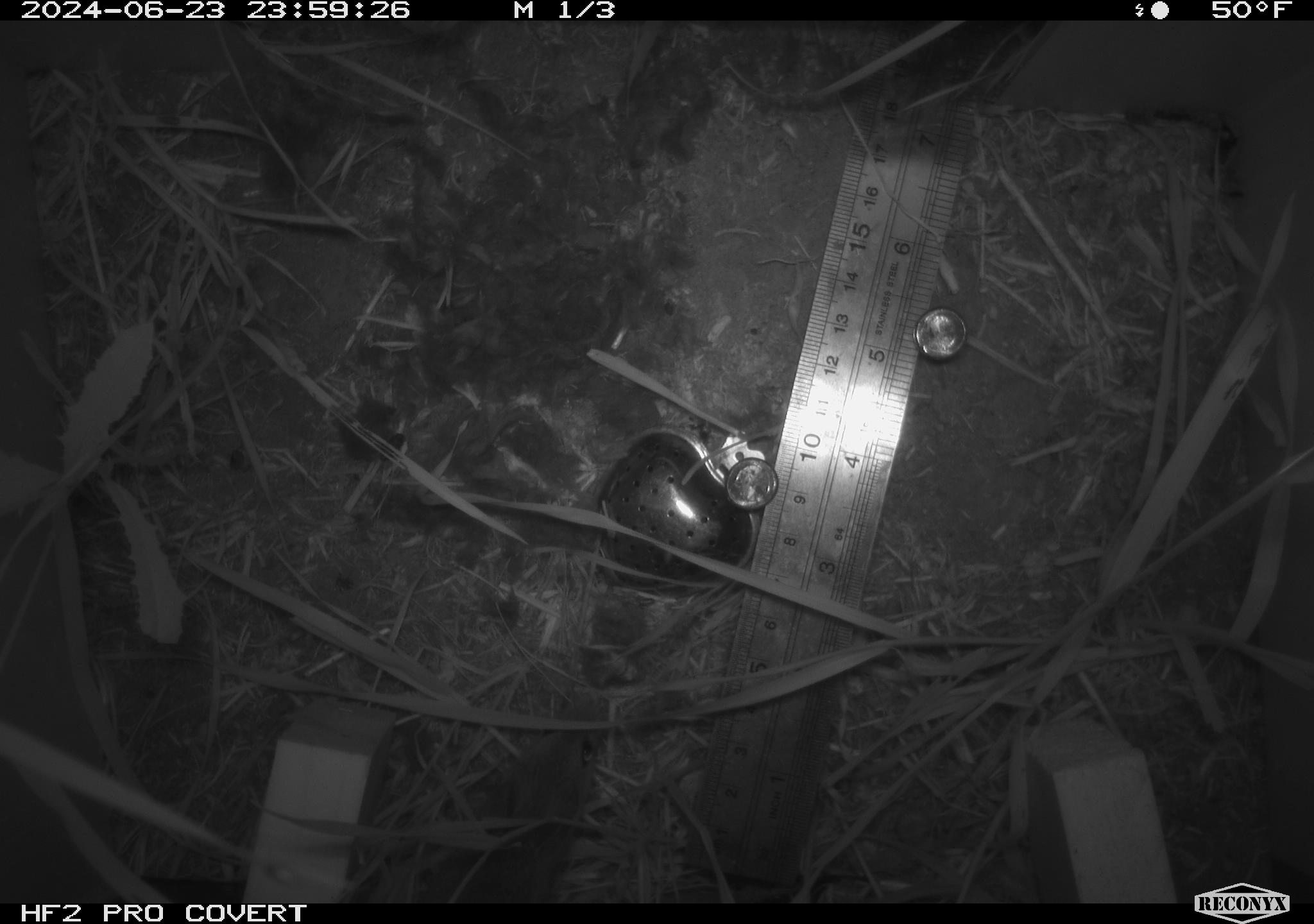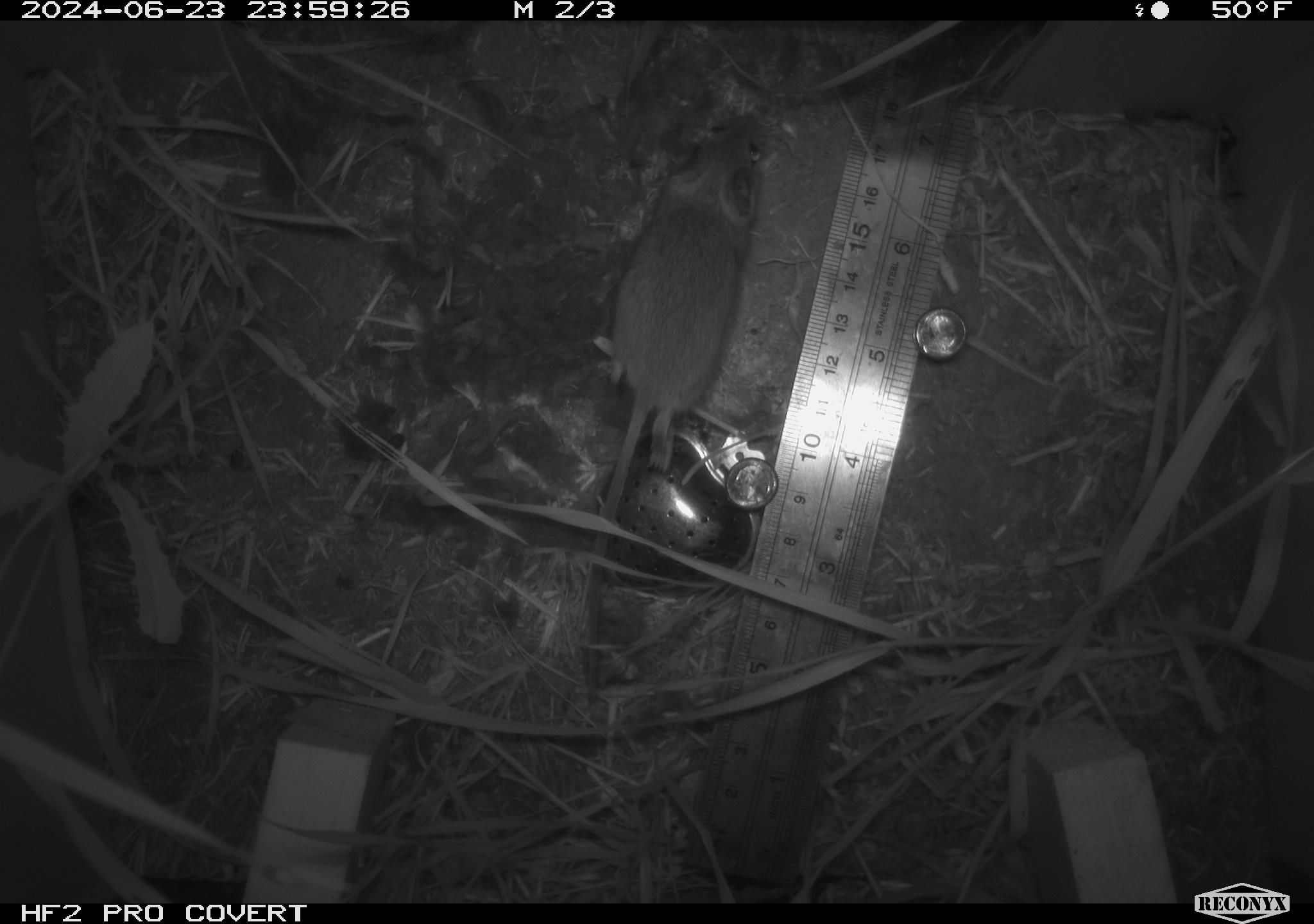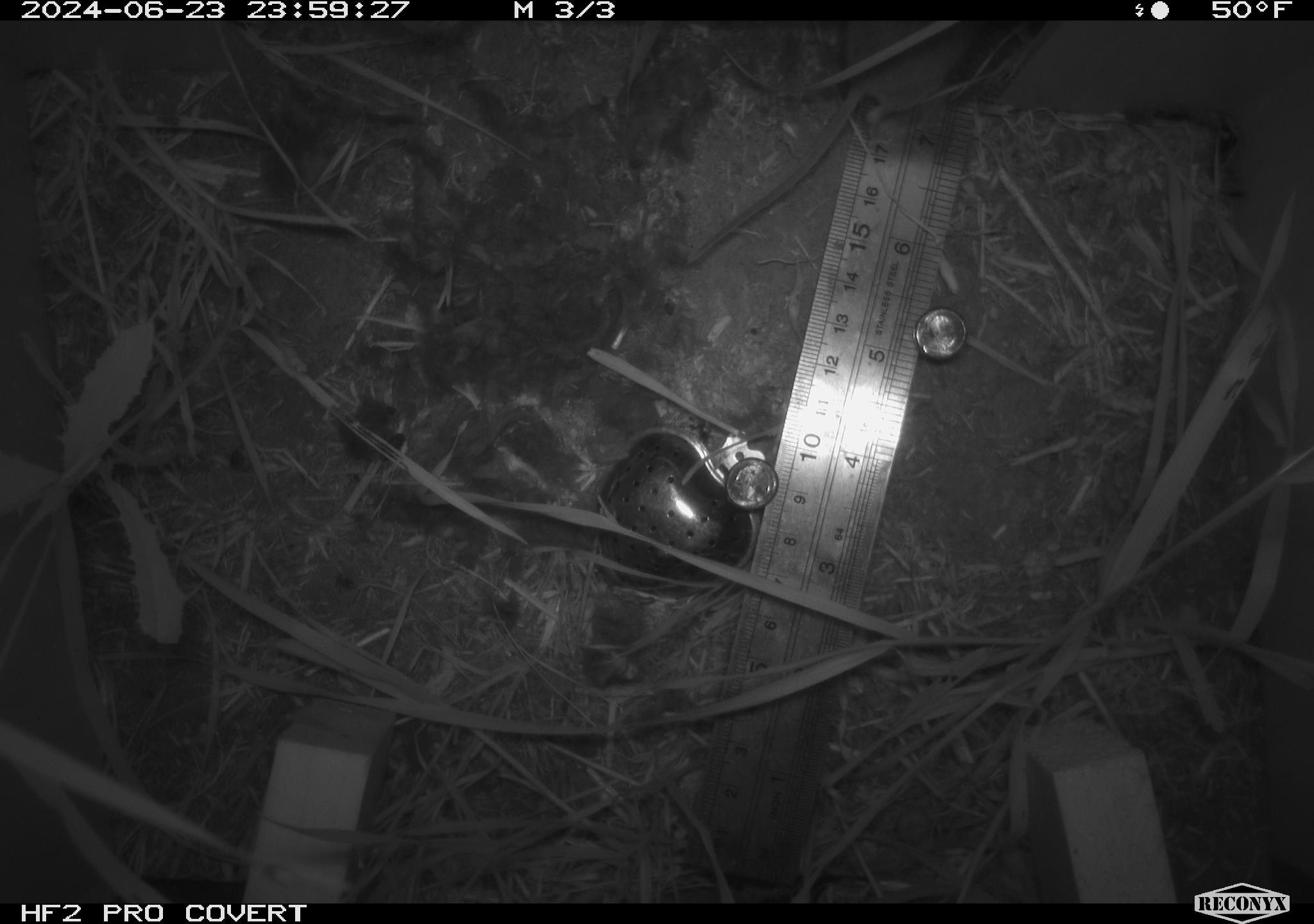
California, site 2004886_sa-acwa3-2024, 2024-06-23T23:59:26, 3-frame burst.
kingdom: Animalia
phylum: Chordata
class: Mammalia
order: Rodentia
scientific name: Rodentia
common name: mouse species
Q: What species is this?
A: Mouse species (Rodentia).